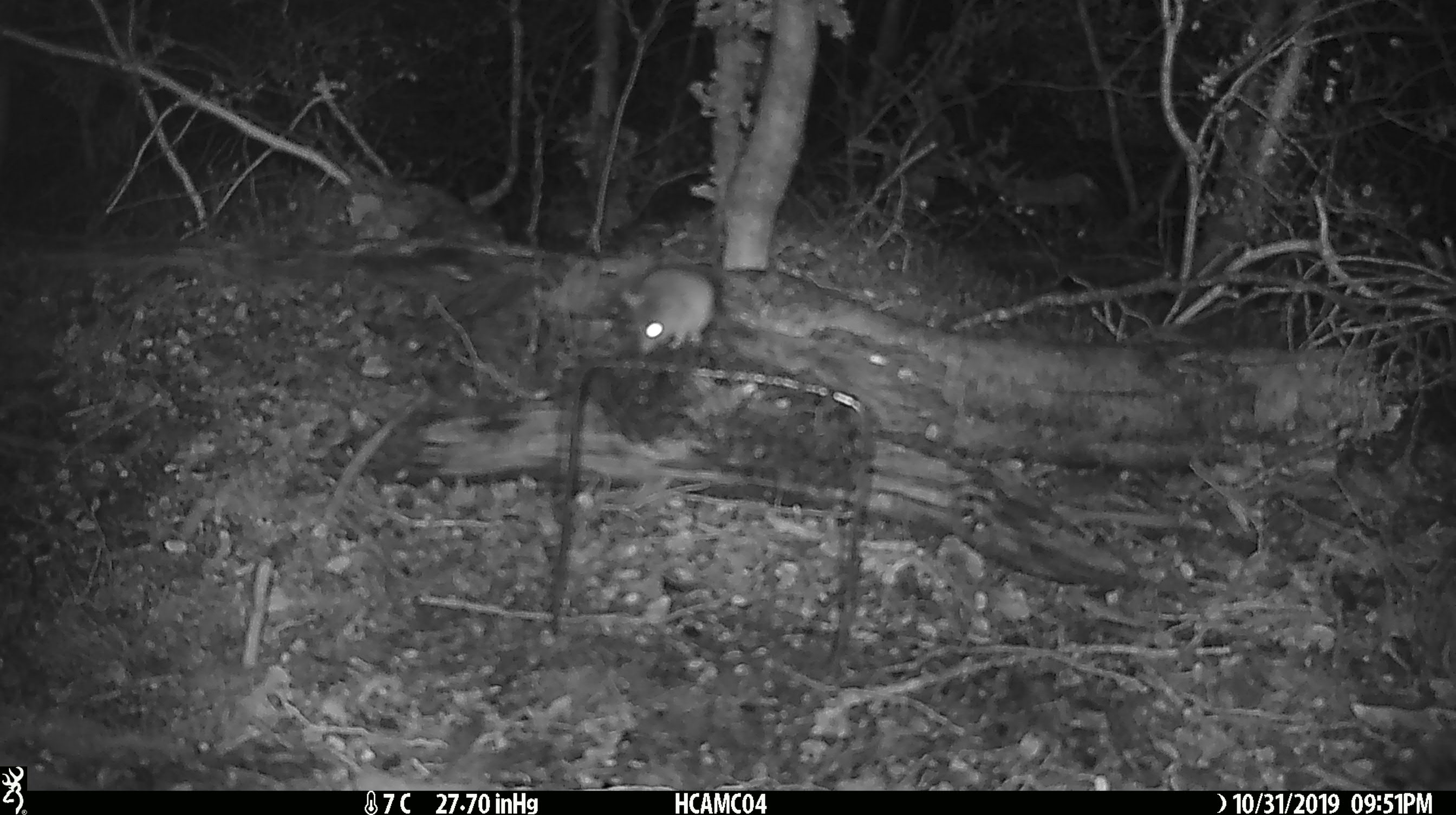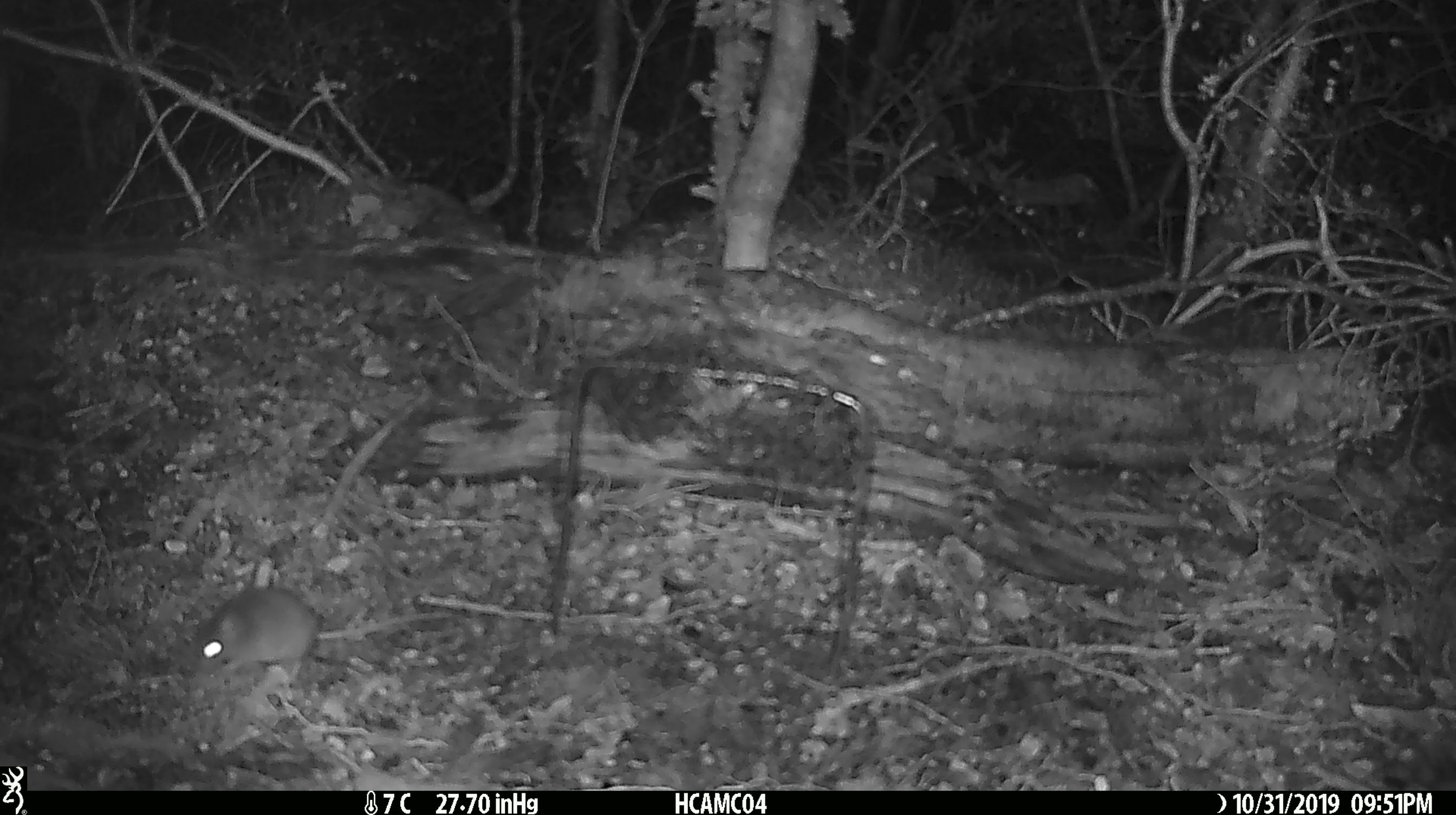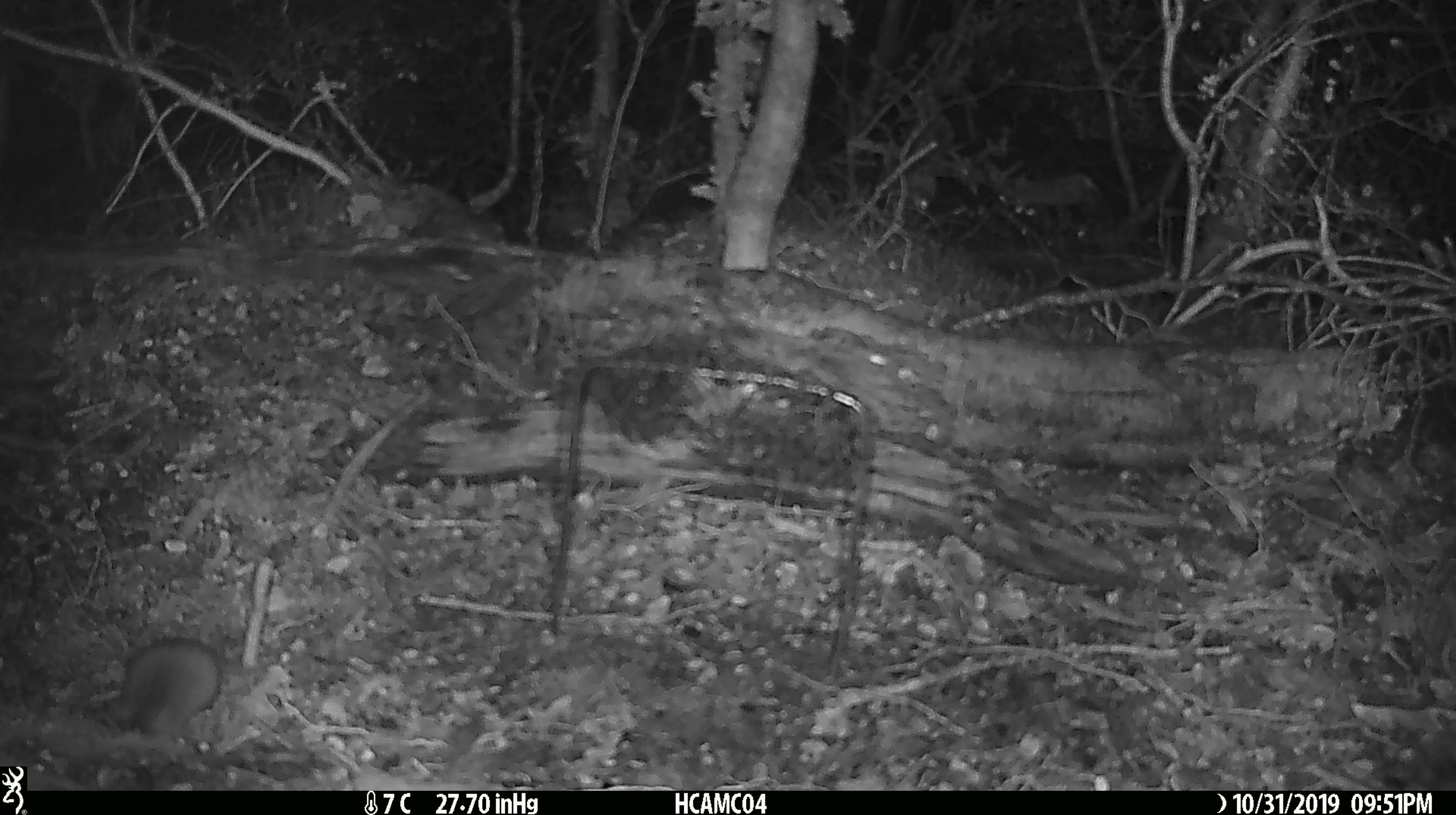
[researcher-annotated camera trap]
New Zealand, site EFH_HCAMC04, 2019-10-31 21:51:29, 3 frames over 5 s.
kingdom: Animalia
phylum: Chordata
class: Mammalia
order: Rodentia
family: Muridae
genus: Mus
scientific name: Mus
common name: mouse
Mouse (Mus).